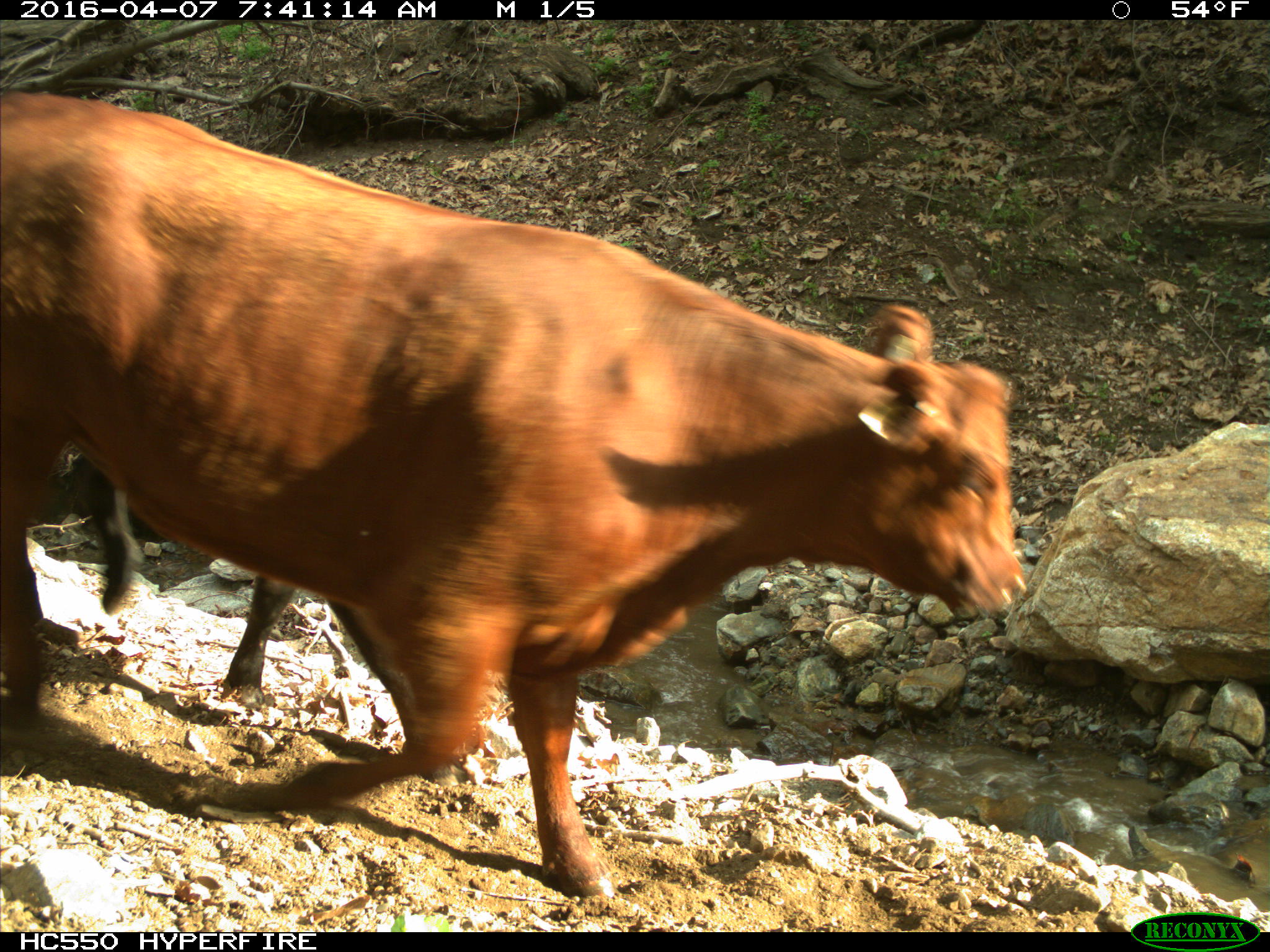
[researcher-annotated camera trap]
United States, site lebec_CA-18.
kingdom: Animalia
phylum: Chordata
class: Mammalia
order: Artiodactyla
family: Bovidae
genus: Bos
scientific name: Bos taurus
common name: domestic cow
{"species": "Bos taurus (domestic cow)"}